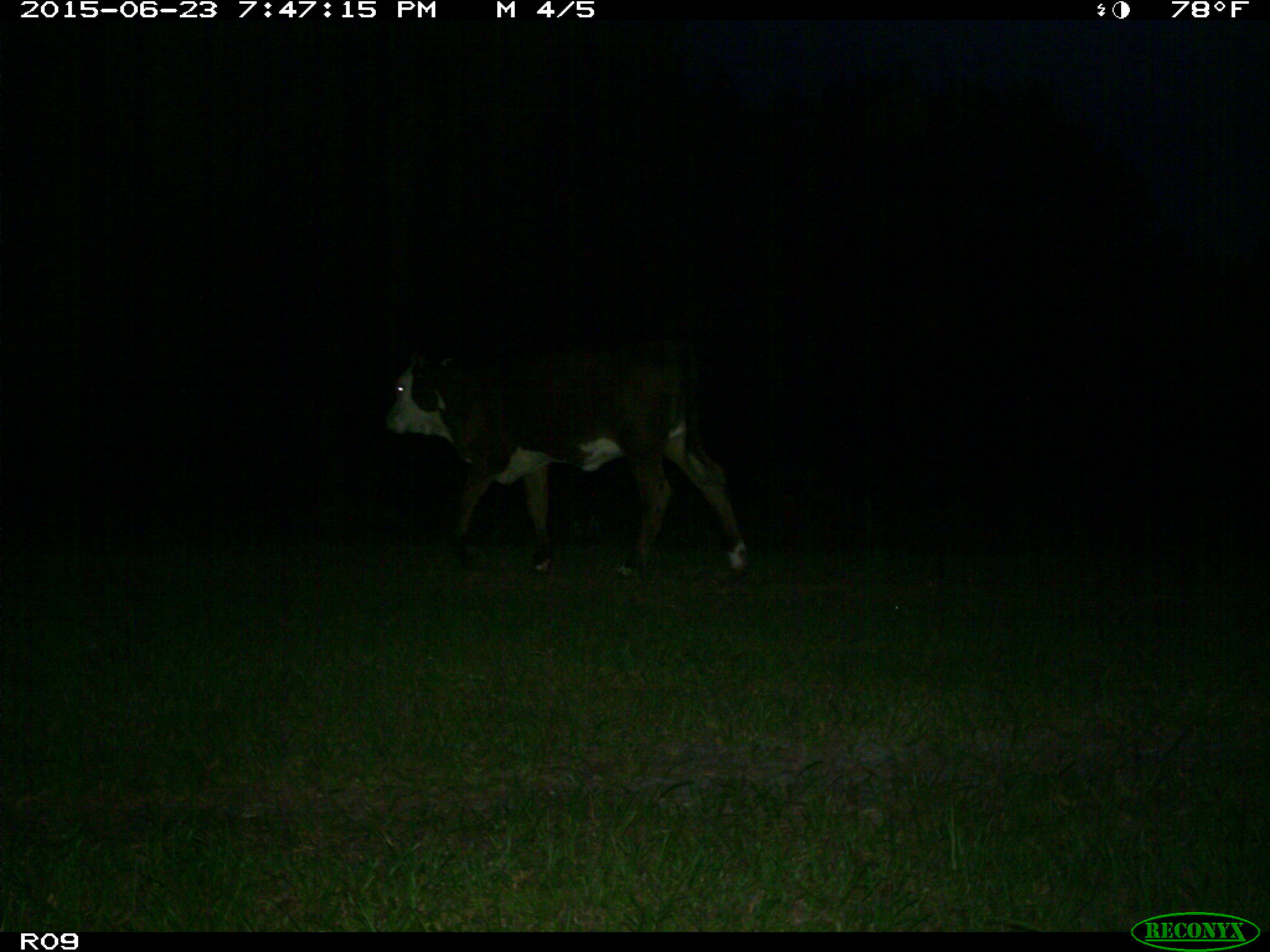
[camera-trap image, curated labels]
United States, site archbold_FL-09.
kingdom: Animalia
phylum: Chordata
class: Mammalia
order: Artiodactyla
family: Bovidae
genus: Bos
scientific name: Bos taurus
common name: domestic cow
Bos taurus (domestic cow).